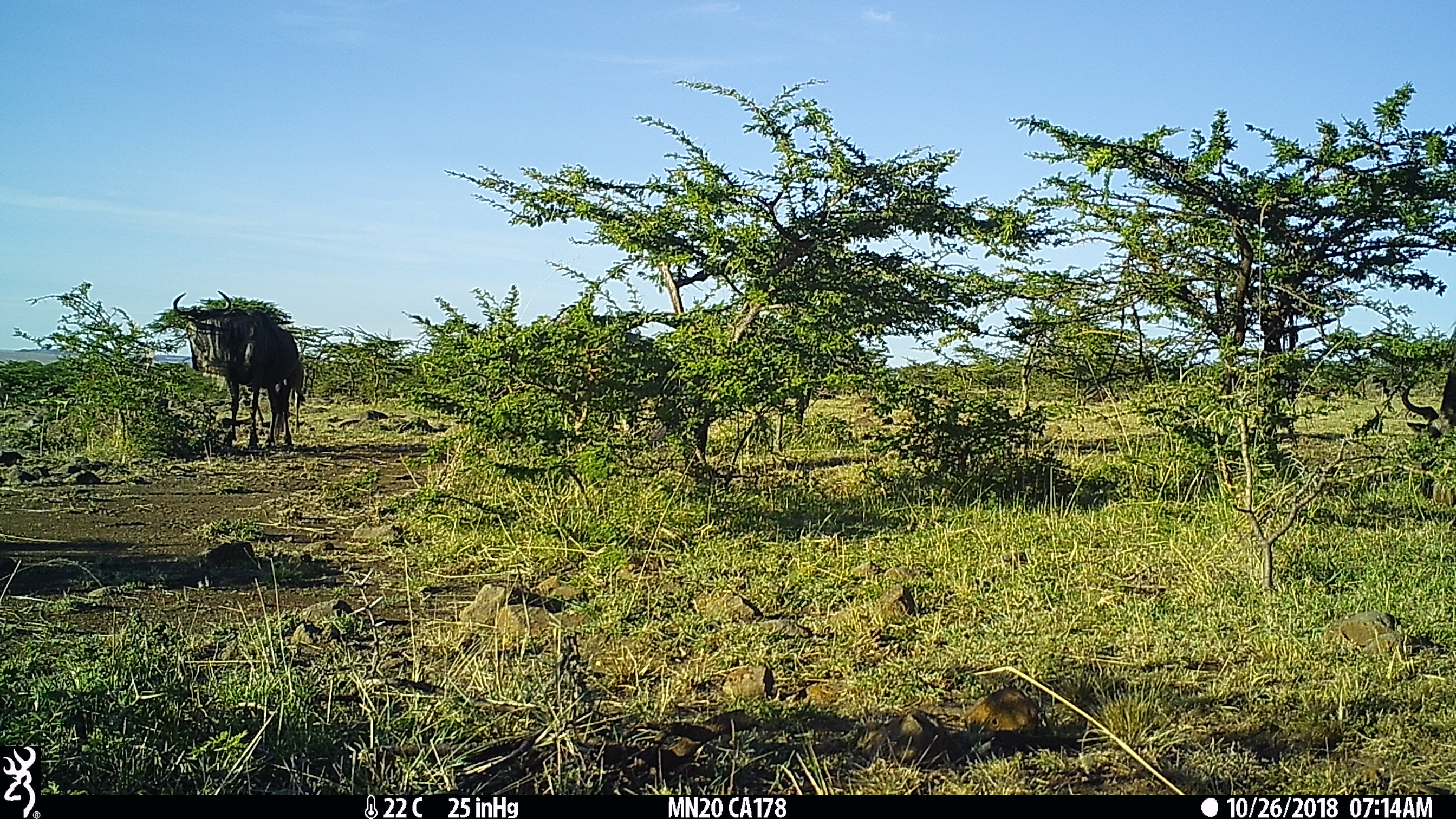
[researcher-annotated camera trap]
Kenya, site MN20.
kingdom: Animalia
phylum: Chordata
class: Mammalia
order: Artiodactyla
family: Bovidae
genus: Connochaetes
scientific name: Connochaetes taurinus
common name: blue wildebeest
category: wildebeest